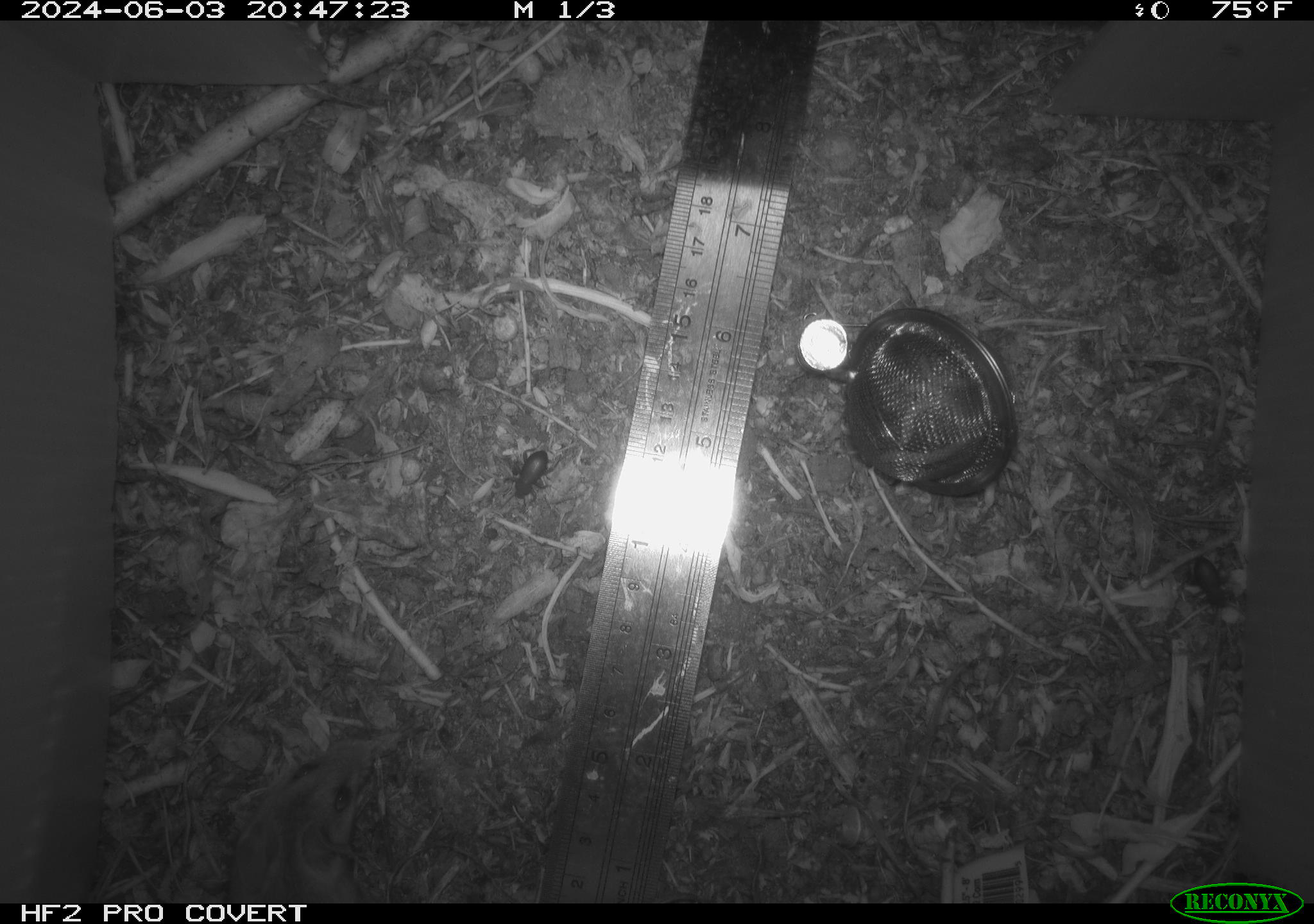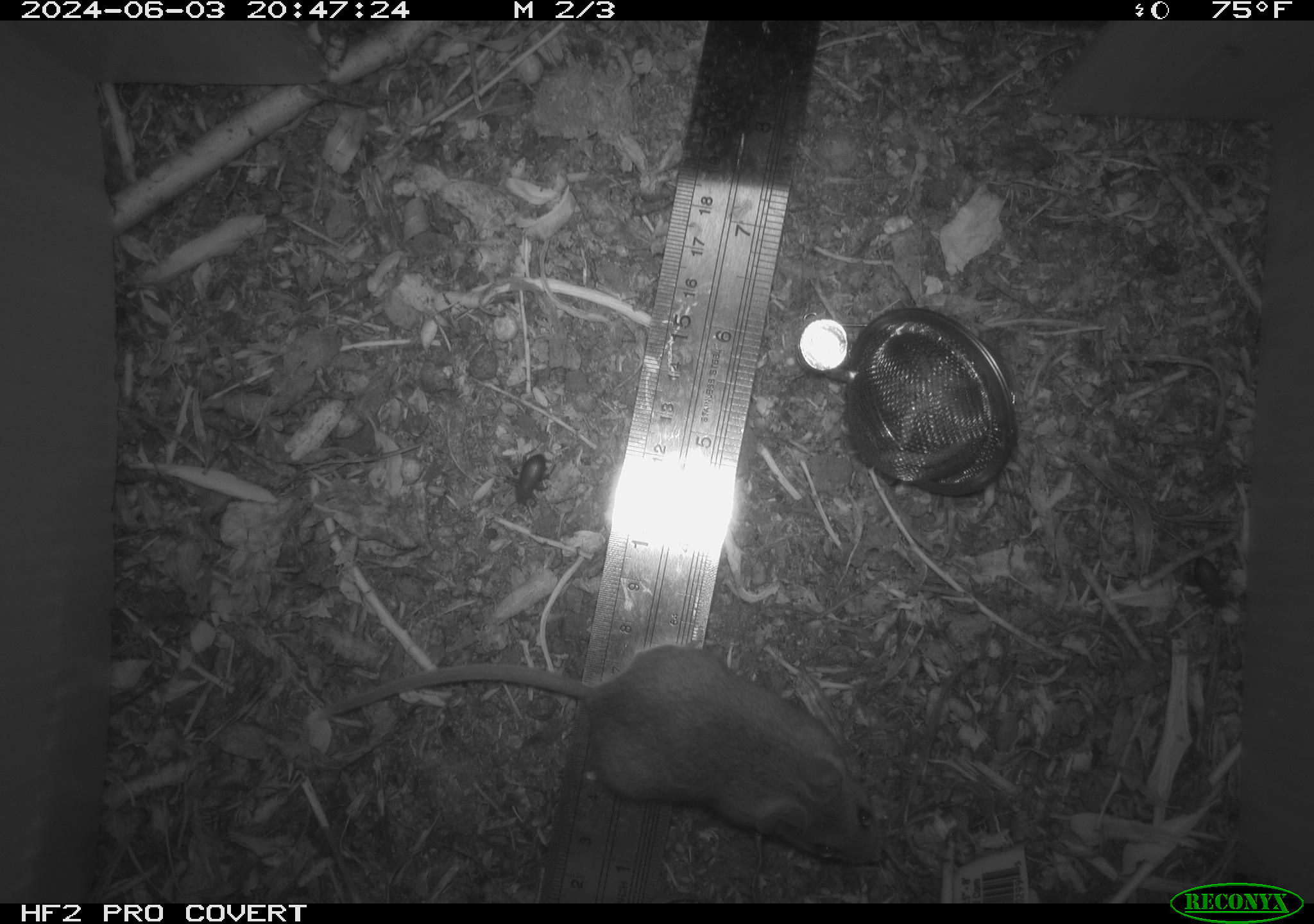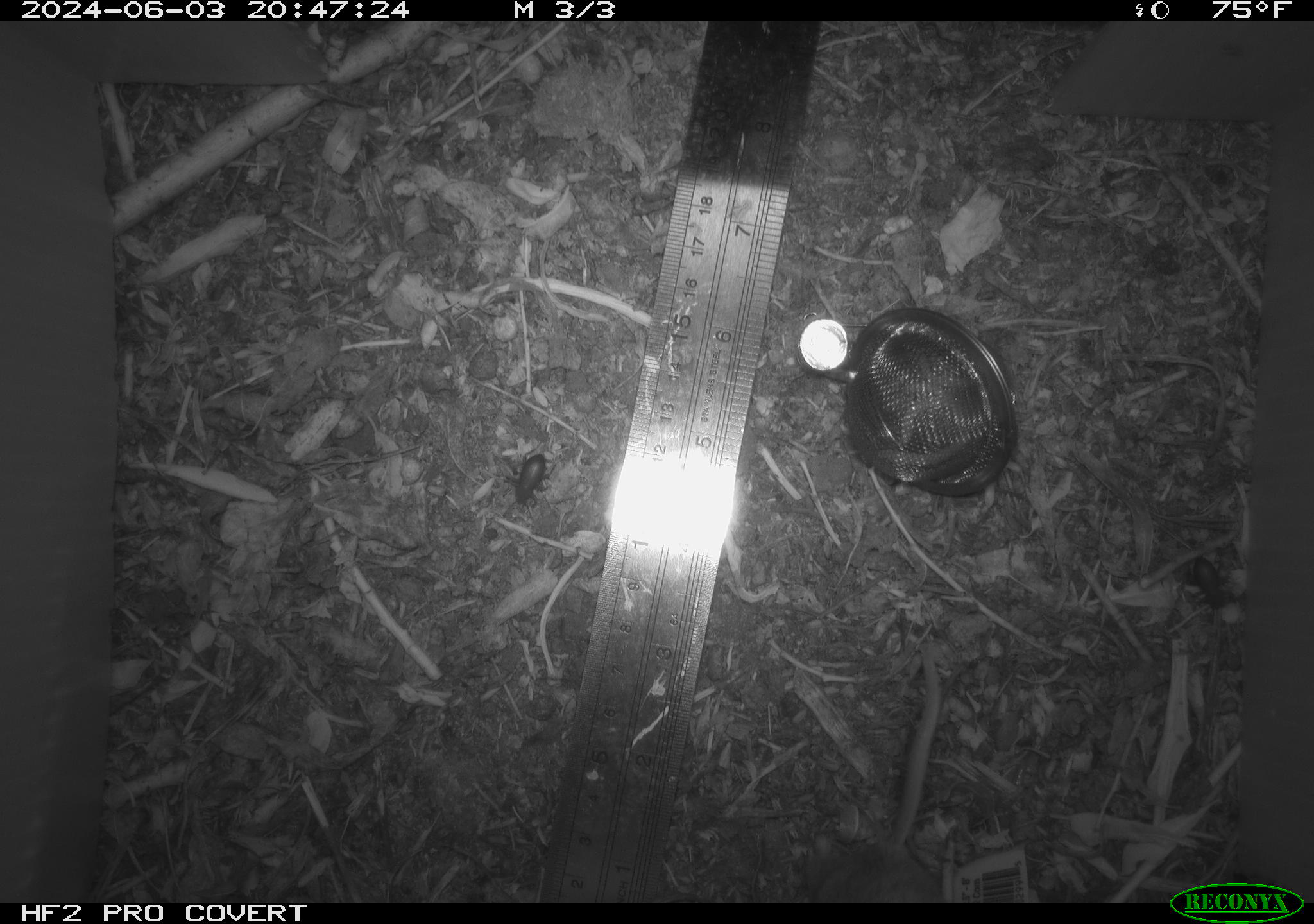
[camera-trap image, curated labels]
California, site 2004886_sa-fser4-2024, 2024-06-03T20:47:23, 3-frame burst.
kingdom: Animalia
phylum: Chordata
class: Mammalia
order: Rodentia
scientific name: Rodentia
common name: rodent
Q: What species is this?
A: Rodent (Rodentia).